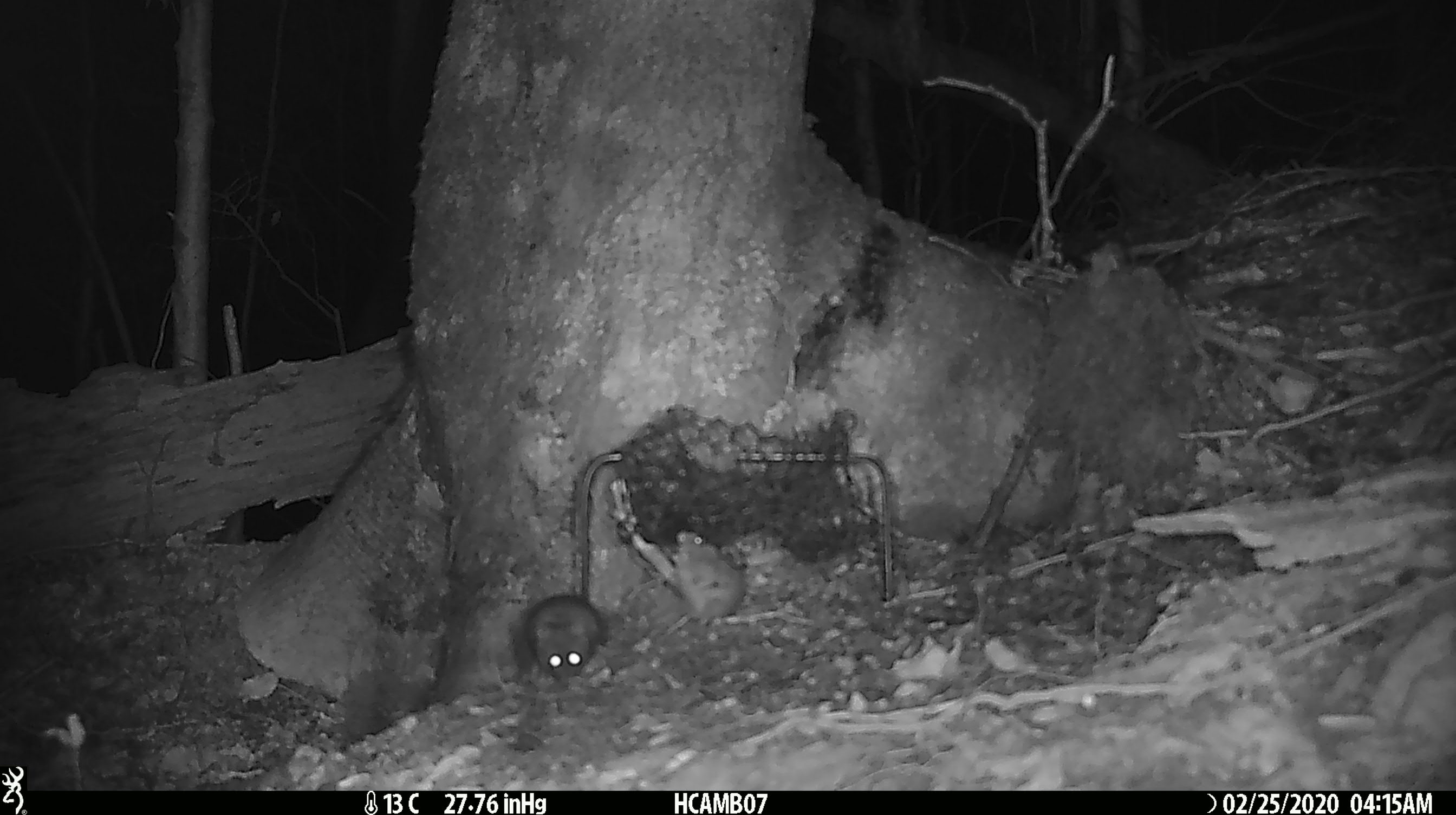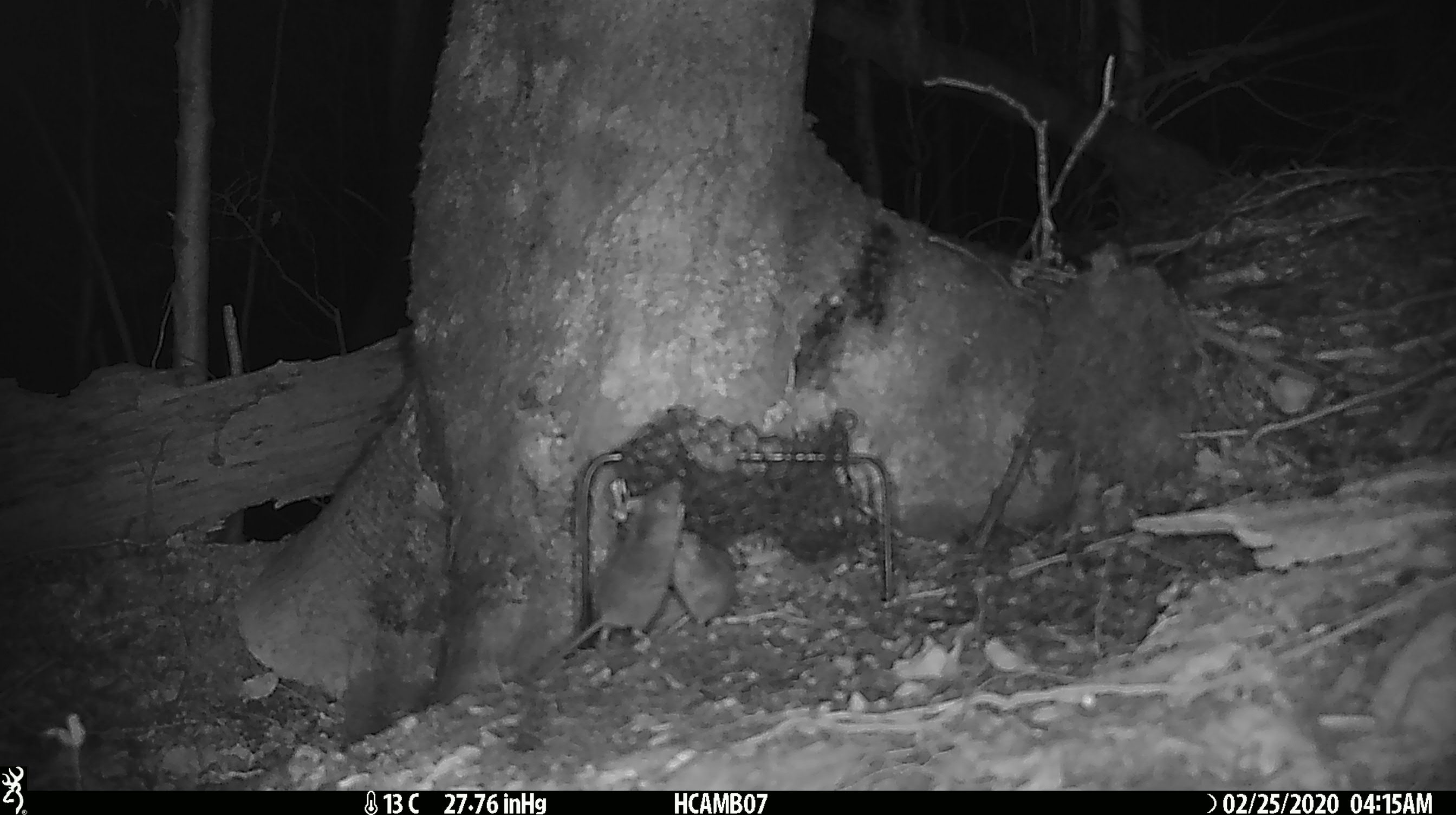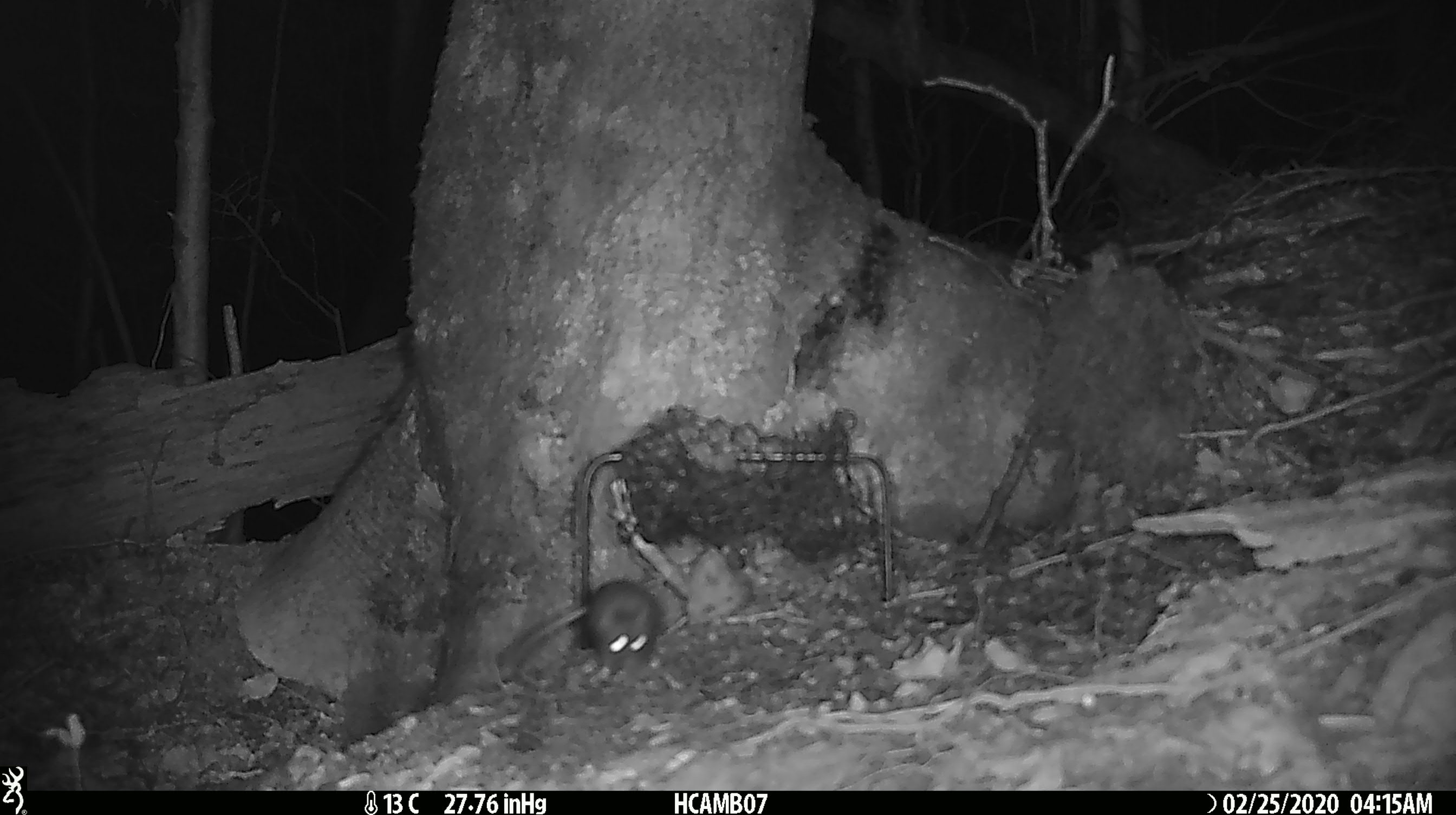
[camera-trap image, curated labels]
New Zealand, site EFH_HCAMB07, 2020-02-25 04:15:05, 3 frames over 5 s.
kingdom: Animalia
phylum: Chordata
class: Mammalia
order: Rodentia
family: Muridae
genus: Mus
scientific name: Mus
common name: mouse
Mouse (Mus).